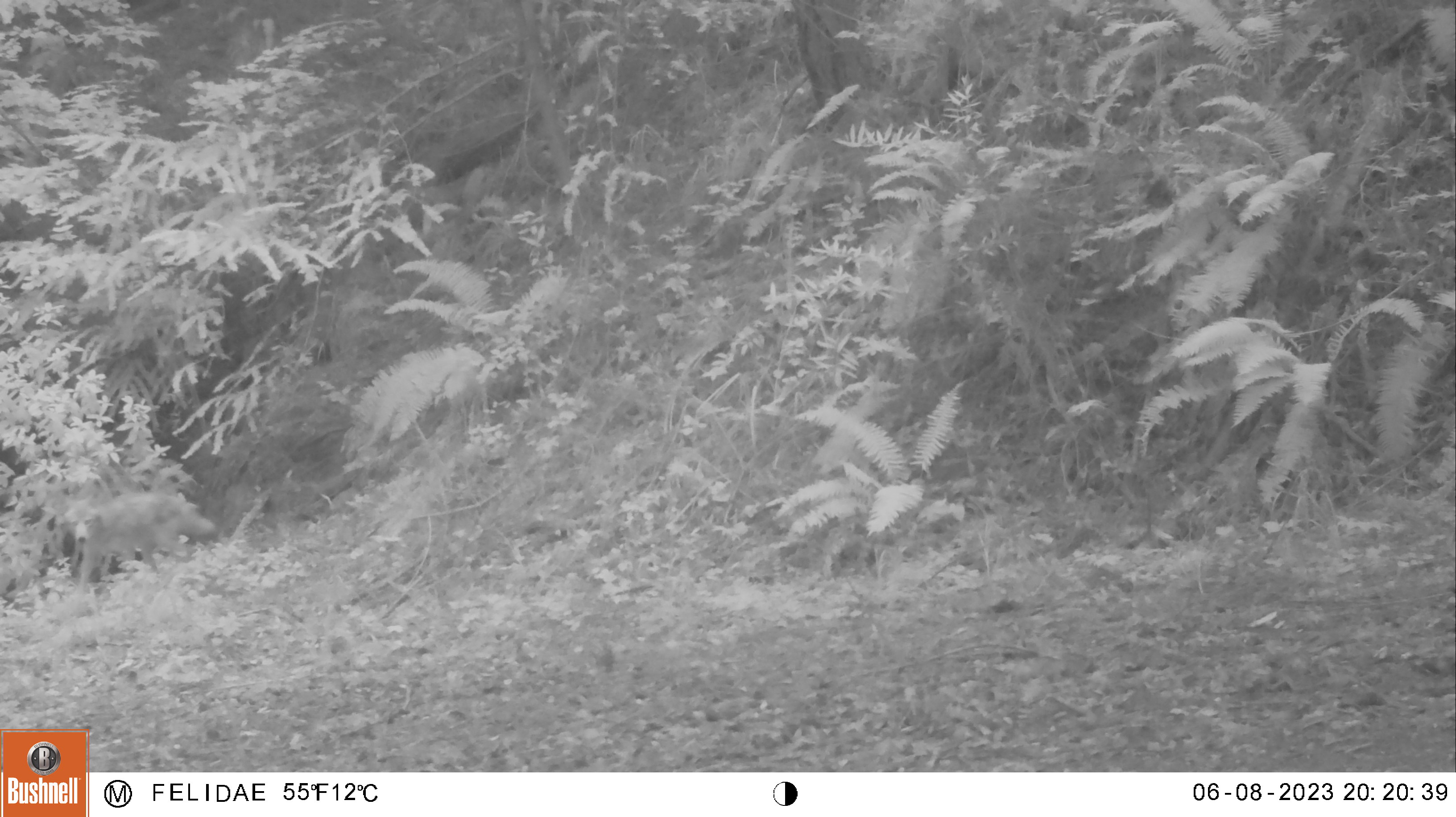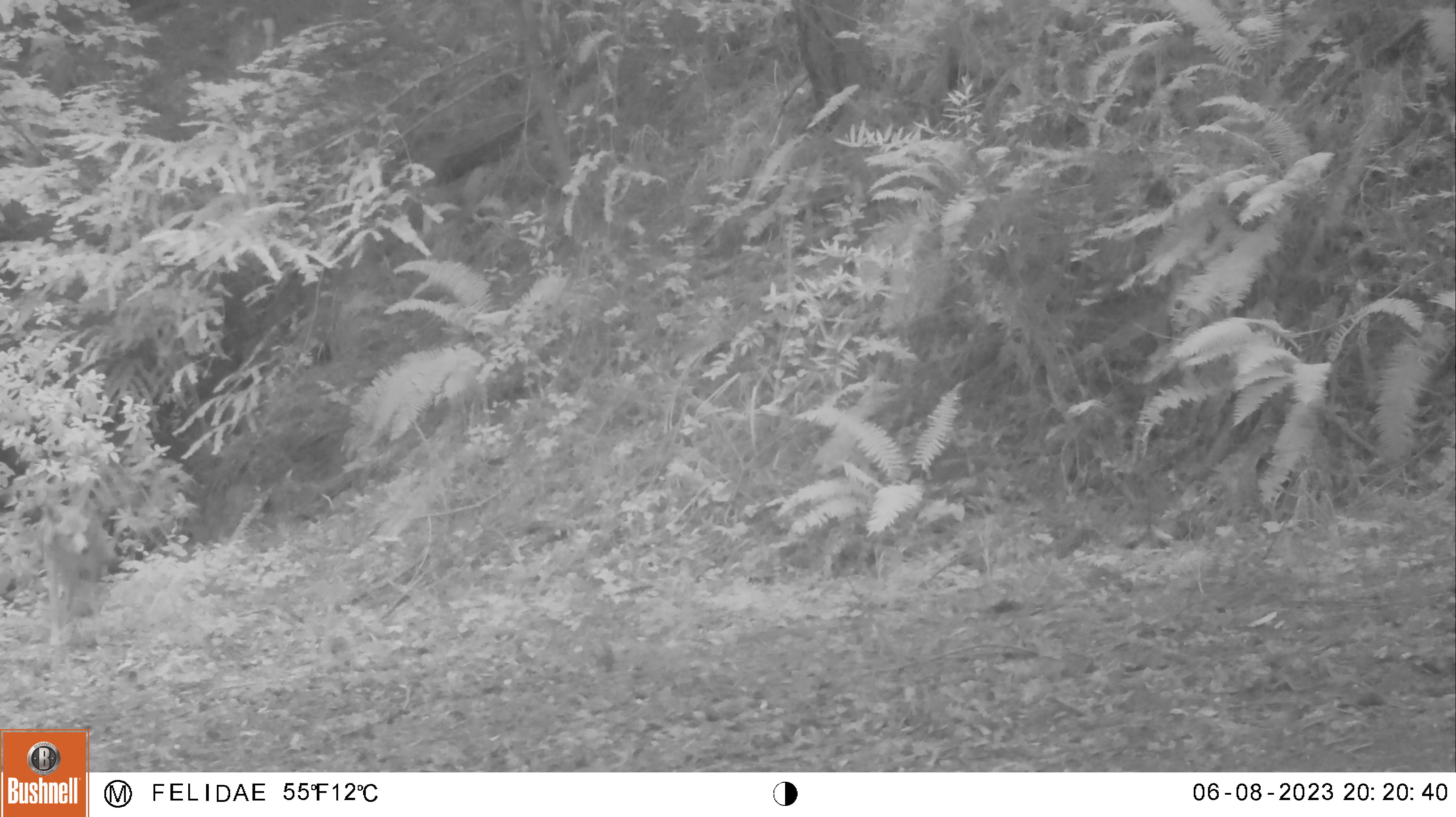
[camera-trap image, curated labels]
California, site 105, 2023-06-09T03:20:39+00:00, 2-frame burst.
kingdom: Animalia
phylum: Chordata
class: Mammalia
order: Carnivora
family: Canidae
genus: Canis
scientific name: Canis latrans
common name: coyote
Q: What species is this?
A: Coyote (Canis latrans).